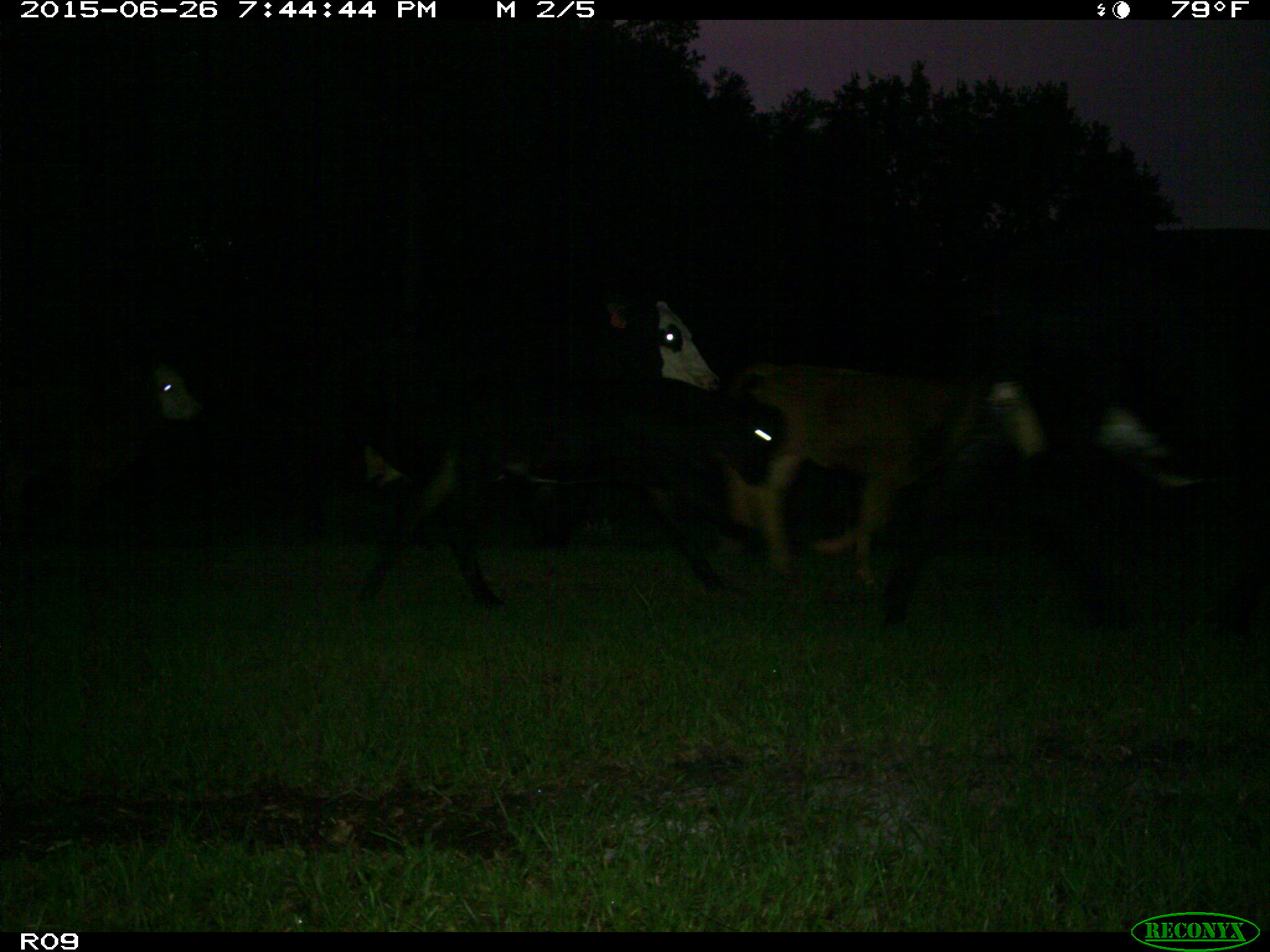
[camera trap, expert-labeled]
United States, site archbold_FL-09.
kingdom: Animalia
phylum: Chordata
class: Mammalia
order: Artiodactyla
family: Bovidae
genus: Bos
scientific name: Bos taurus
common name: domestic cow